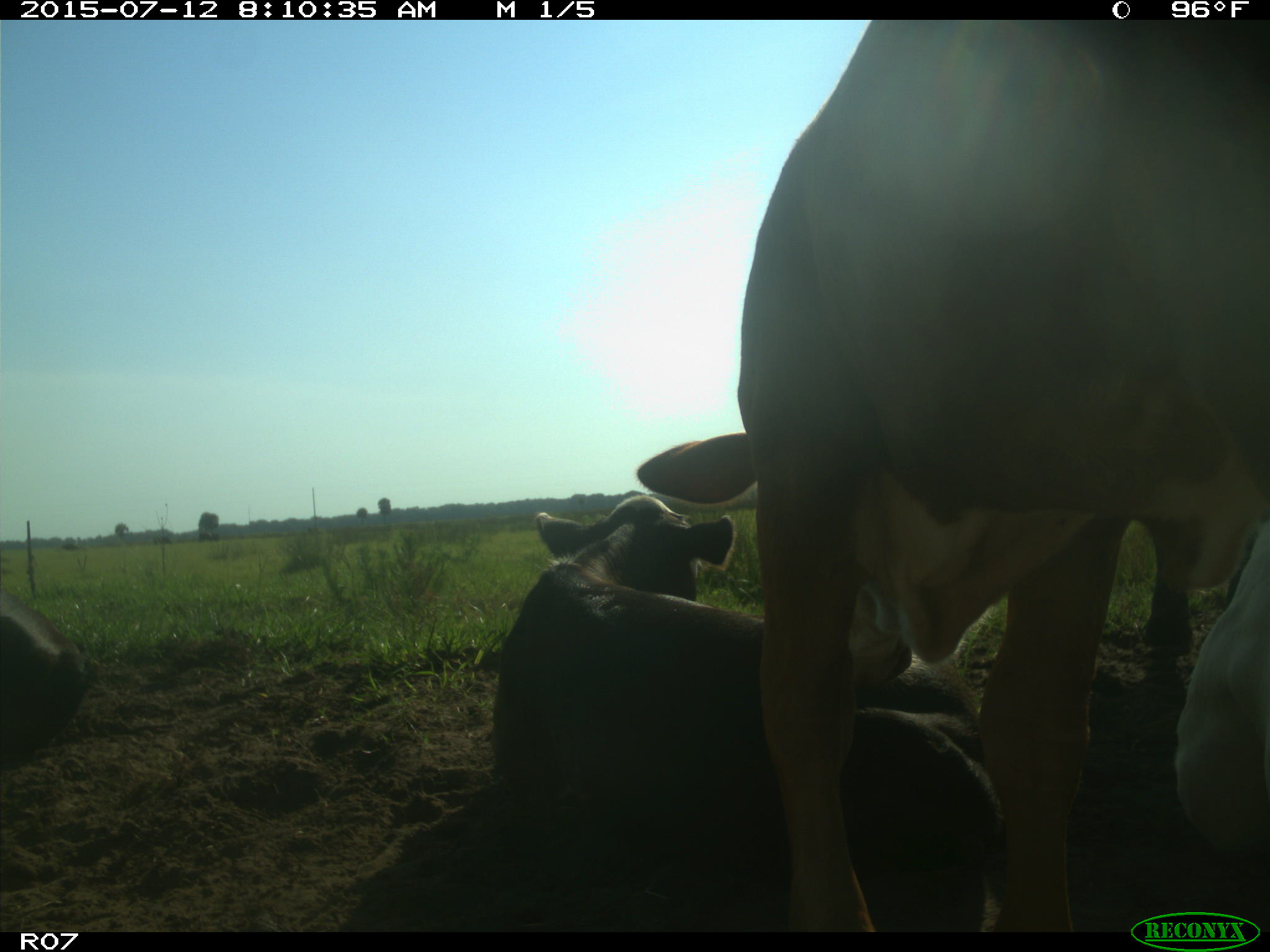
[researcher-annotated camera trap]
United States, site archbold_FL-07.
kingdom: Animalia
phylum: Chordata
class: Mammalia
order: Artiodactyla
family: Bovidae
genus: Bos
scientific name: Bos taurus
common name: domestic cow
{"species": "Bos taurus (domestic cow)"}